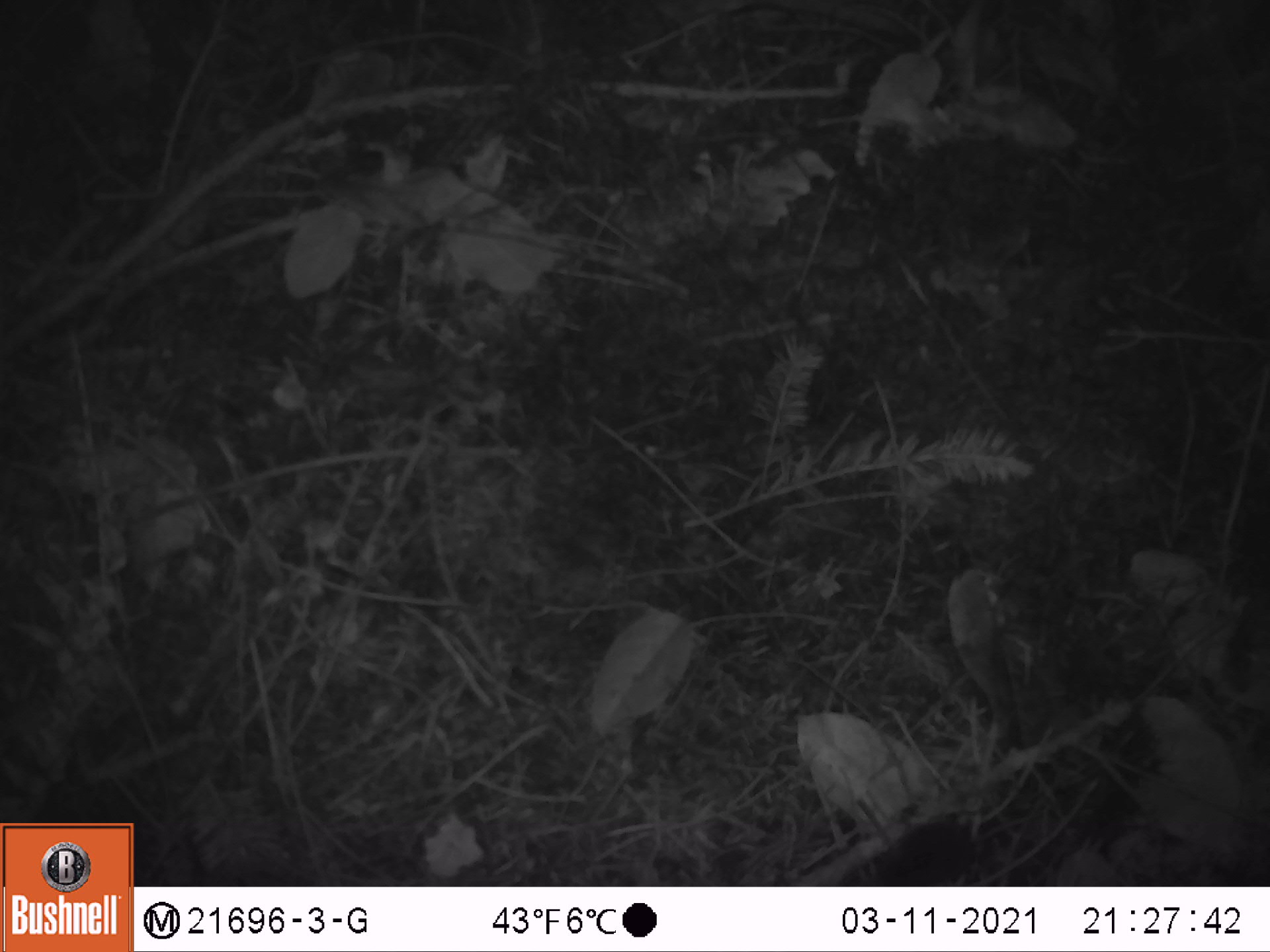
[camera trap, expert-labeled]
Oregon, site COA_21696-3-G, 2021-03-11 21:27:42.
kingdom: Animalia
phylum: Chordata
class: Mammalia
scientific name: Mammalia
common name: small mammal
Small mammal (Mammalia).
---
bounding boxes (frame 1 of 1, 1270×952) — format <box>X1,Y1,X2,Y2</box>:
small mammal: <box>824,746,1078,885</box>